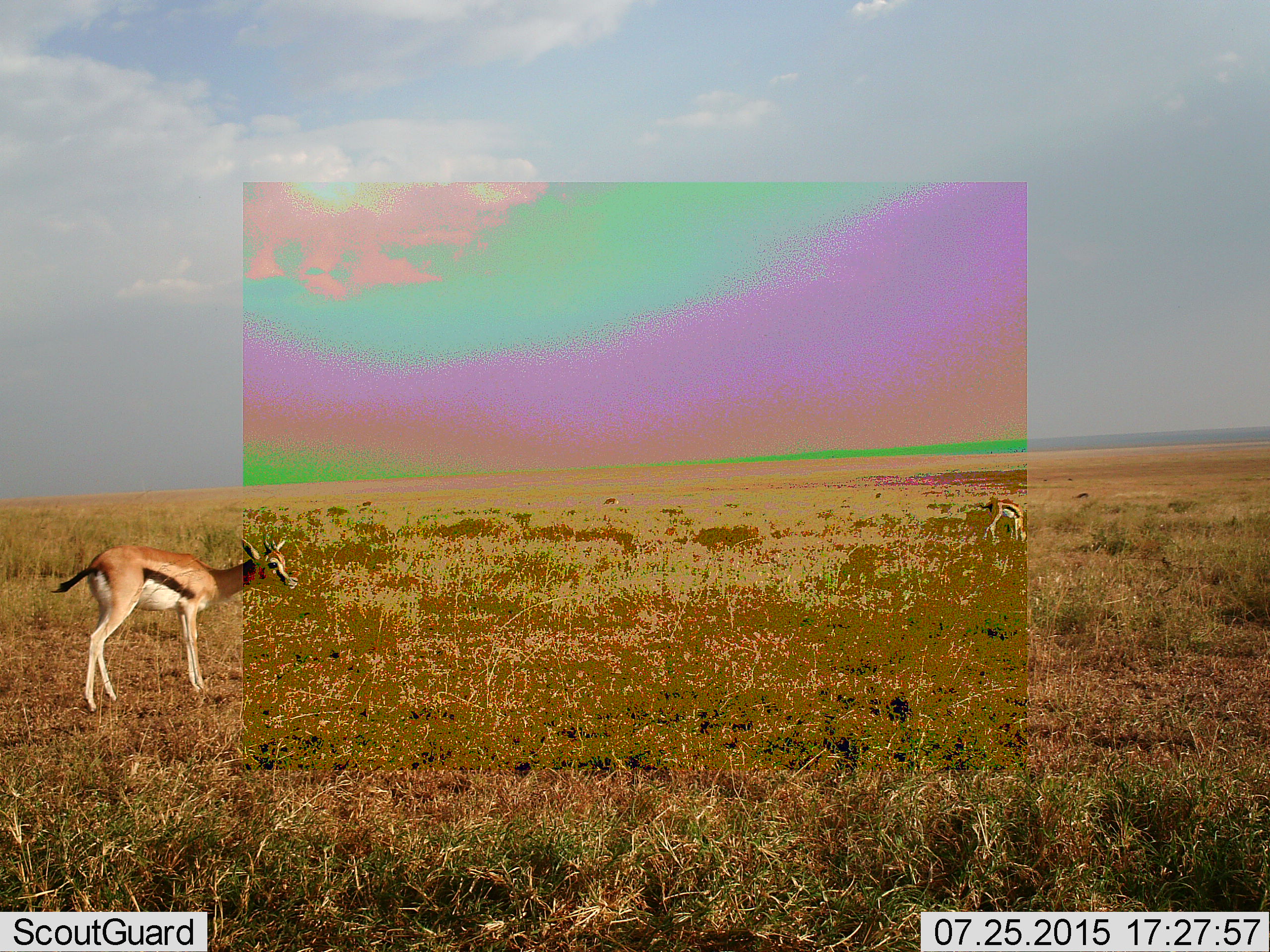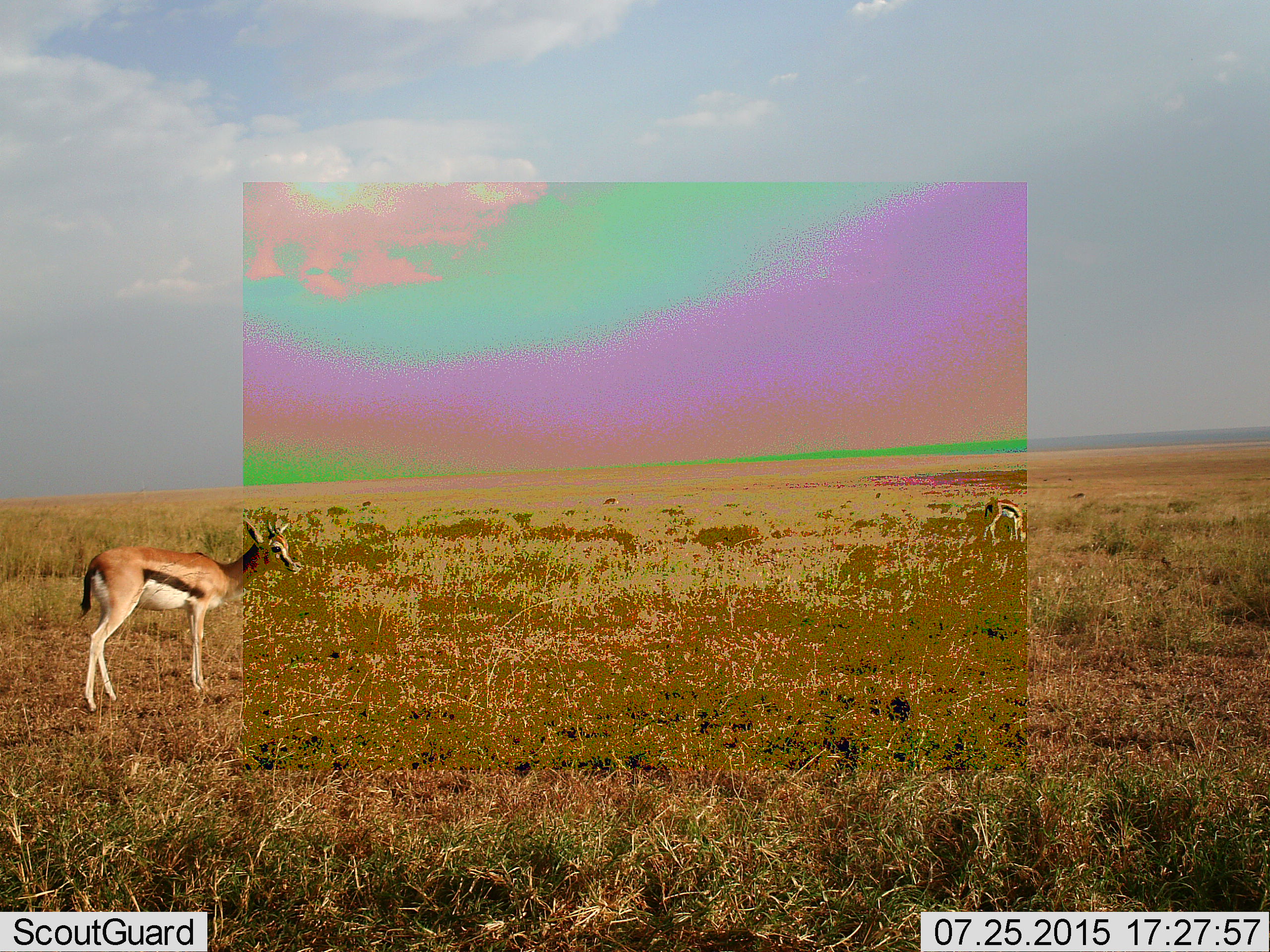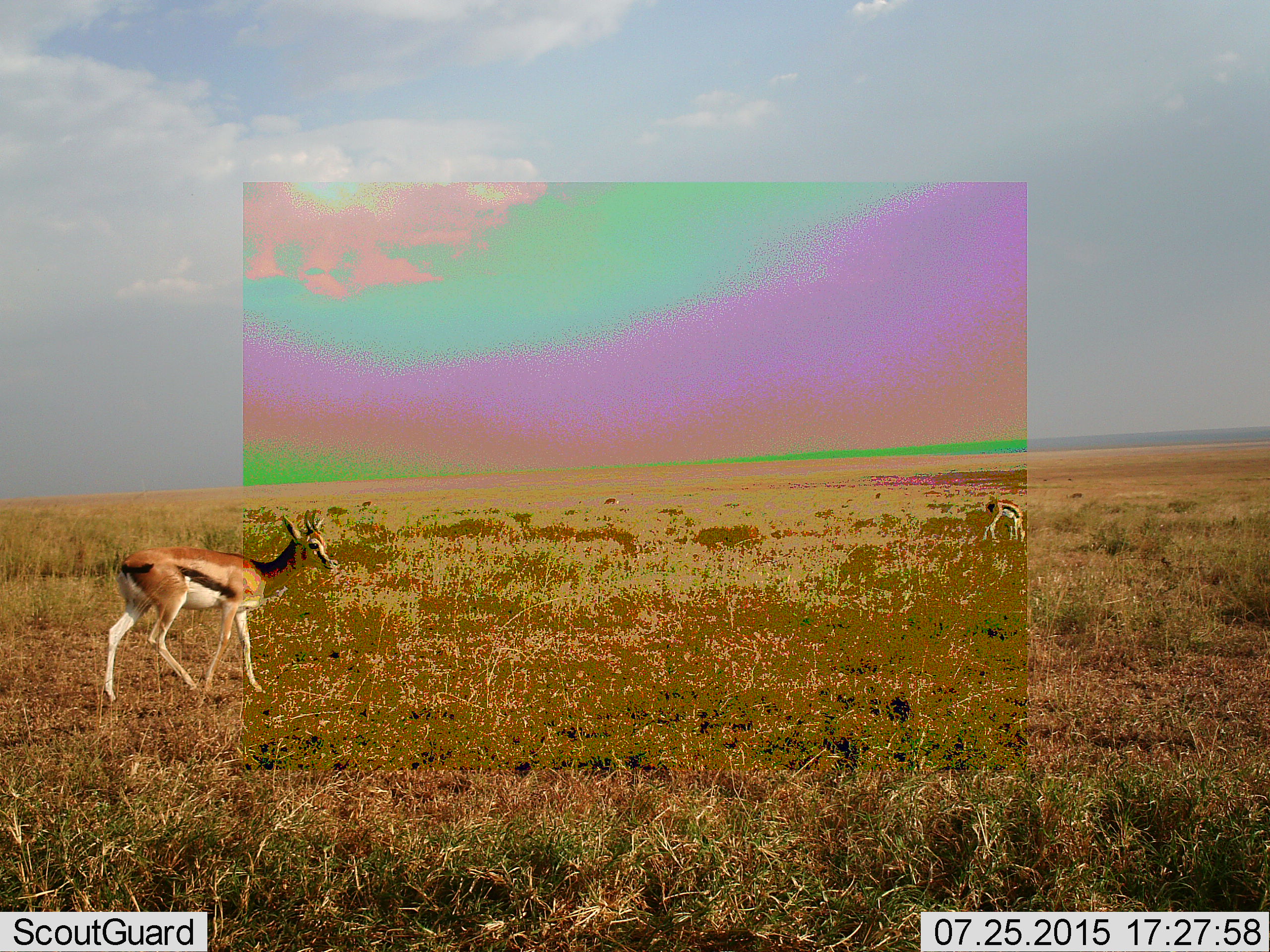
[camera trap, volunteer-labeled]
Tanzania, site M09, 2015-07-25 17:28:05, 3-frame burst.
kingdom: Animalia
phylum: Chordata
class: Mammalia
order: Artiodactyla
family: Bovidae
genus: Eudorcas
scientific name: Eudorcas thomsonii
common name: thomson's gazelle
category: gazellethomsons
Gazellethomsons (thomson's gazelle) (Eudorcas thomsonii), count 3. Behavior (volunteer vote fractions): standing 75%, resting 0%, moving 38%, interacting 0%. Young present (vote fraction): 0%. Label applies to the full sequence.